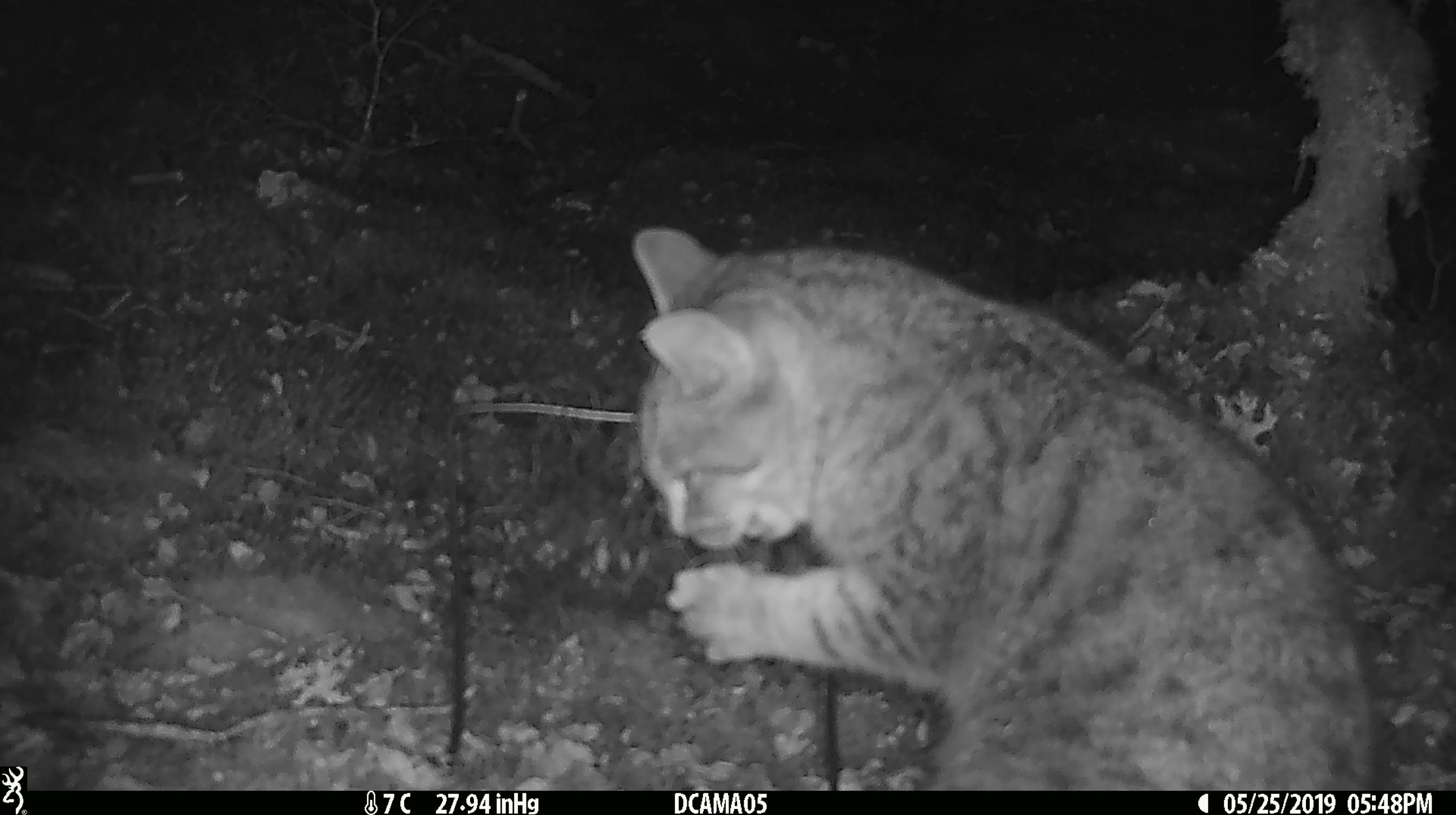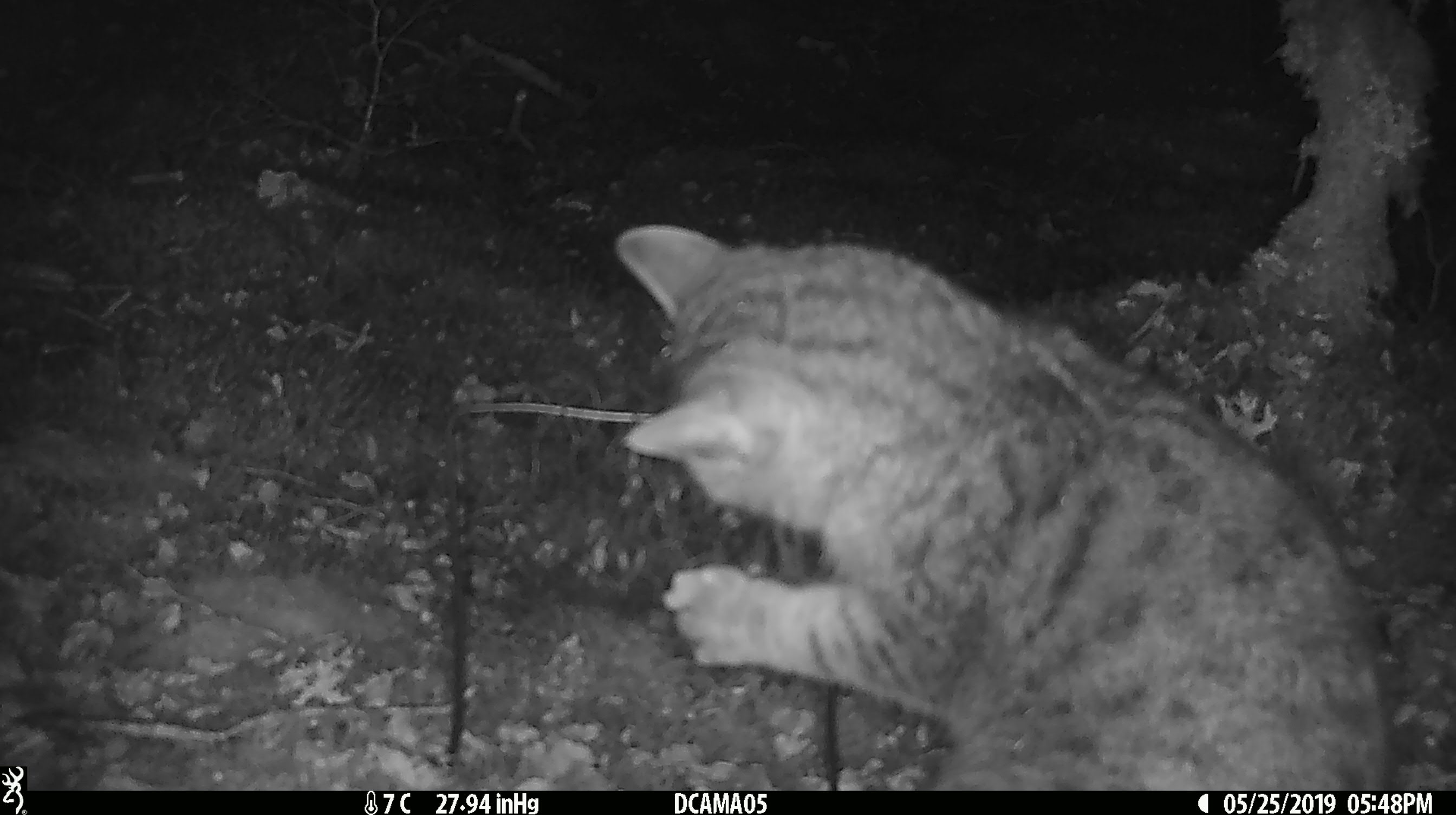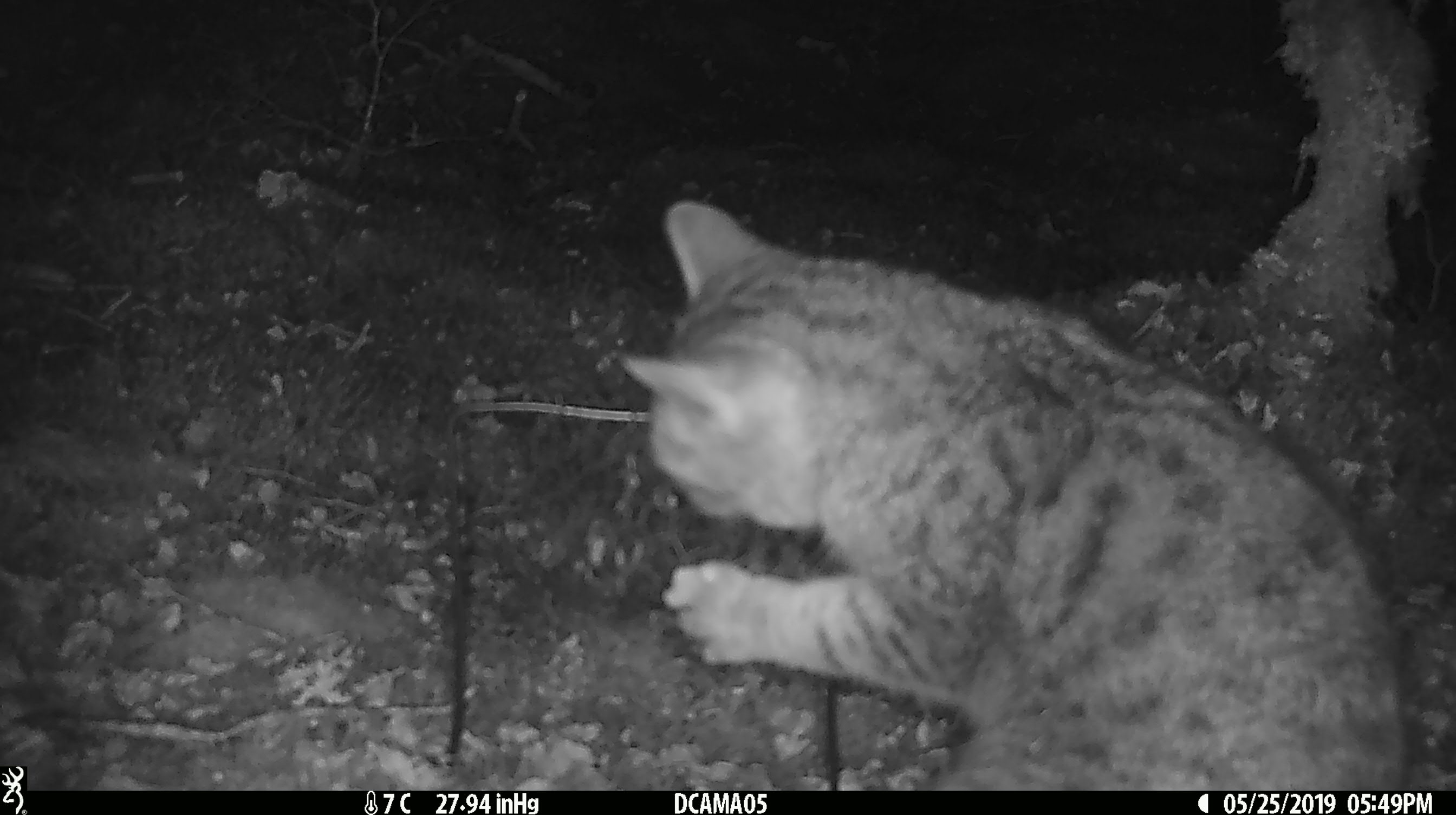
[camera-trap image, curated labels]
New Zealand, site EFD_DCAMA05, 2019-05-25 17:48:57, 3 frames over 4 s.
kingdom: Animalia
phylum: Chordata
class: Mammalia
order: Carnivora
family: Felidae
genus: Felis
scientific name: Felis catus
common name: domestic cat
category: cat